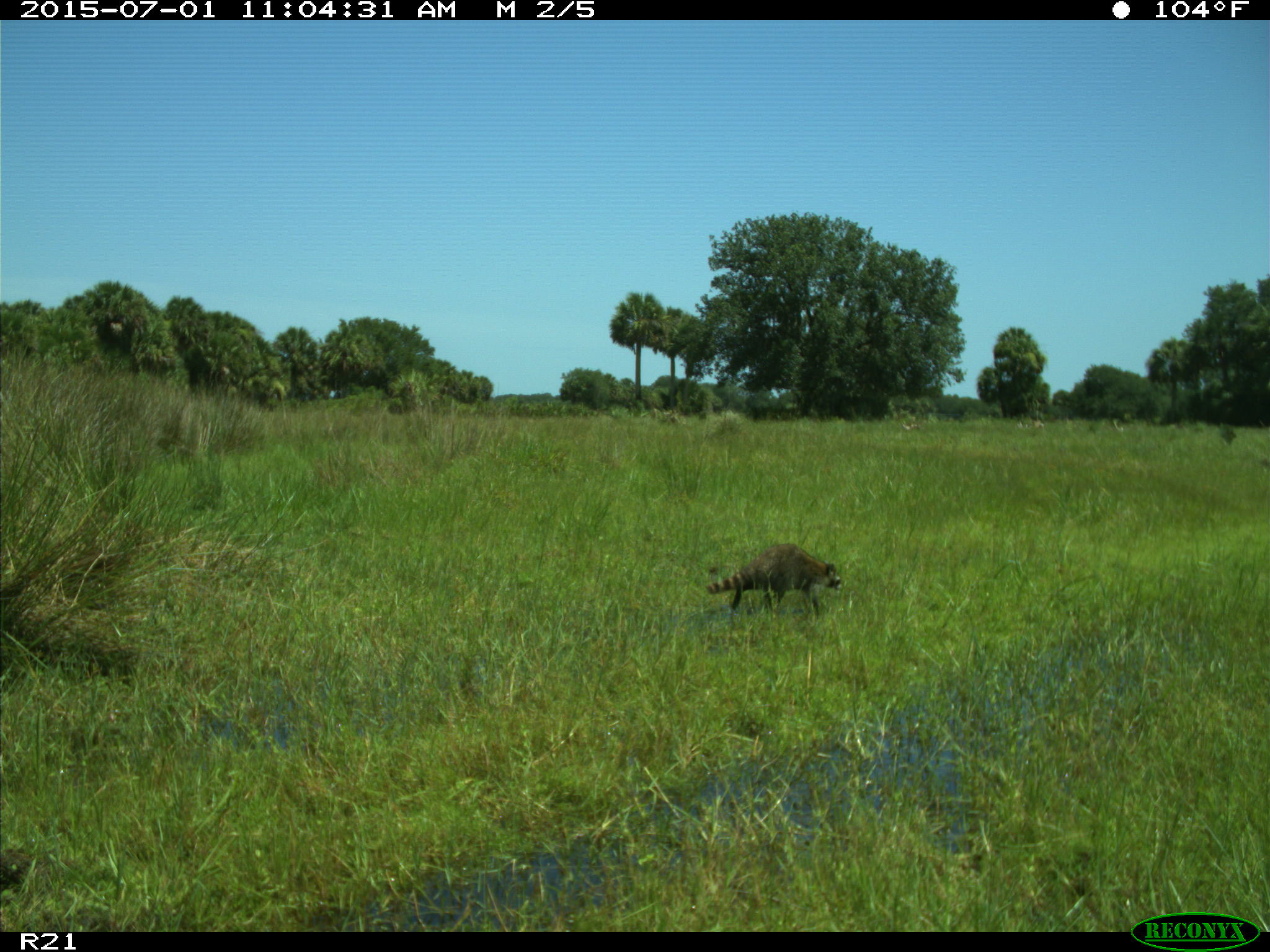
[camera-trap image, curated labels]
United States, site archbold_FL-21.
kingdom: Animalia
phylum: Chordata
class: Mammalia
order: Carnivora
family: Procyonidae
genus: Procyon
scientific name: Procyon lotor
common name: common raccoon